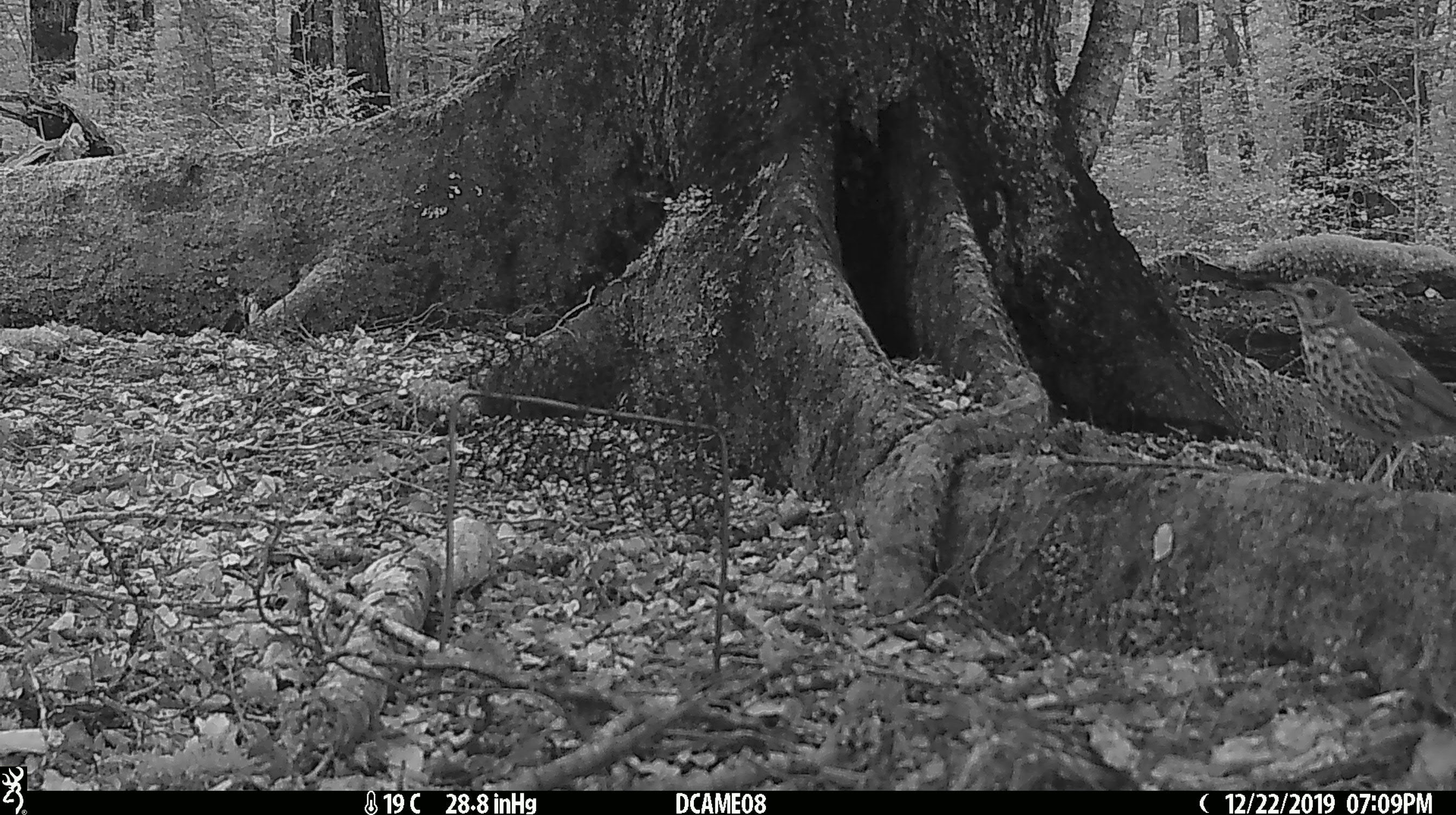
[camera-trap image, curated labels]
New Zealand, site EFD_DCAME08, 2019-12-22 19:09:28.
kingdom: Animalia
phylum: Chordata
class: Aves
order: Passeriformes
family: Turdidae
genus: Turdus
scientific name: Turdus philomelos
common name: song thrush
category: thrush